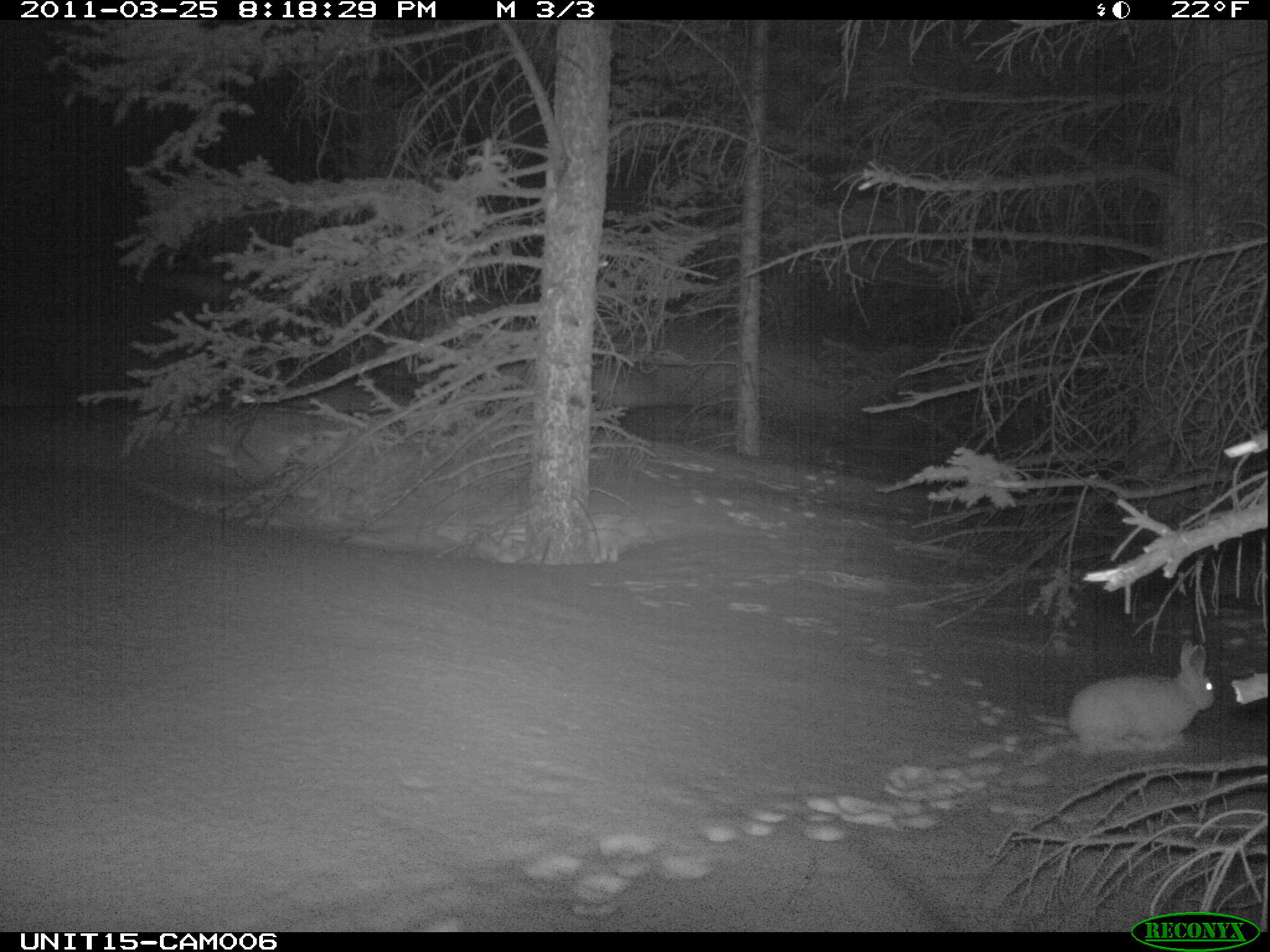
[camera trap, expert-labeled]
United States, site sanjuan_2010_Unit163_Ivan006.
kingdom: Animalia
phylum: Chordata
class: Mammalia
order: Lagomorpha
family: Leporidae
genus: Lepus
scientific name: Lepus americanus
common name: snowshoe hare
Lepus americanus (snowshoe hare).